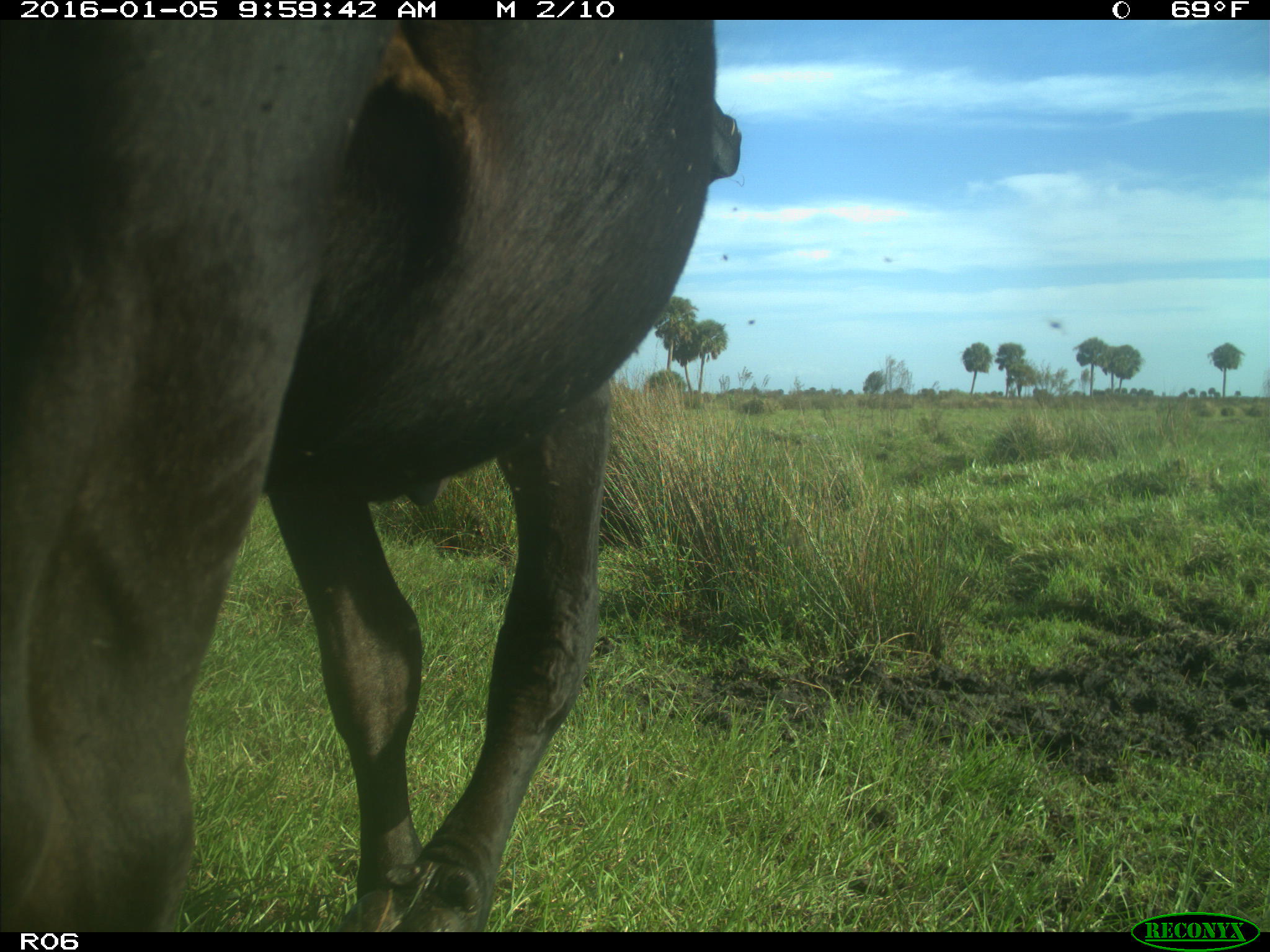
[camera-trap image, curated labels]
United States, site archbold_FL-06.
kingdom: Animalia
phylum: Chordata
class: Mammalia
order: Artiodactyla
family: Bovidae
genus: Bos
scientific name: Bos taurus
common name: domestic cow